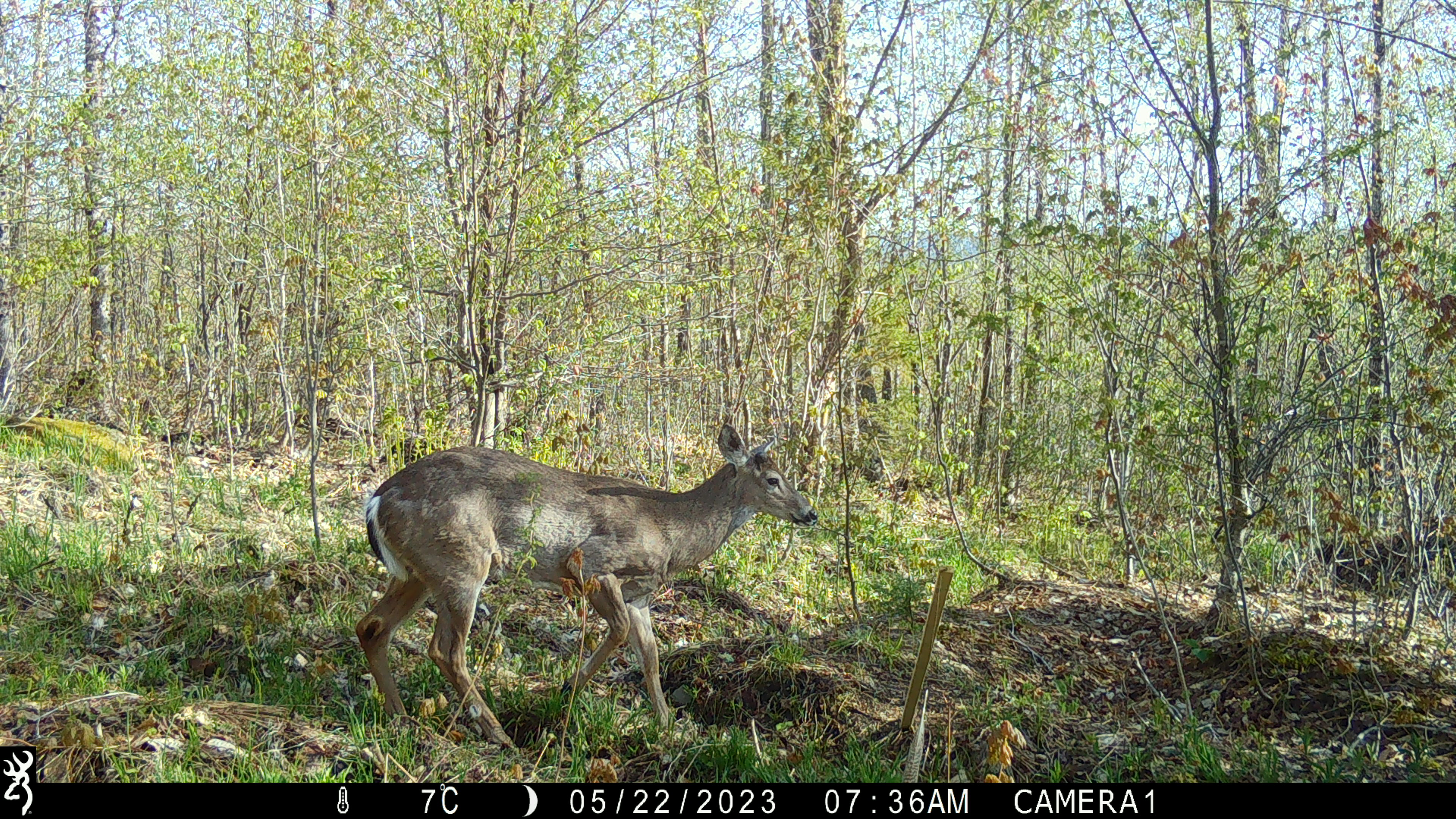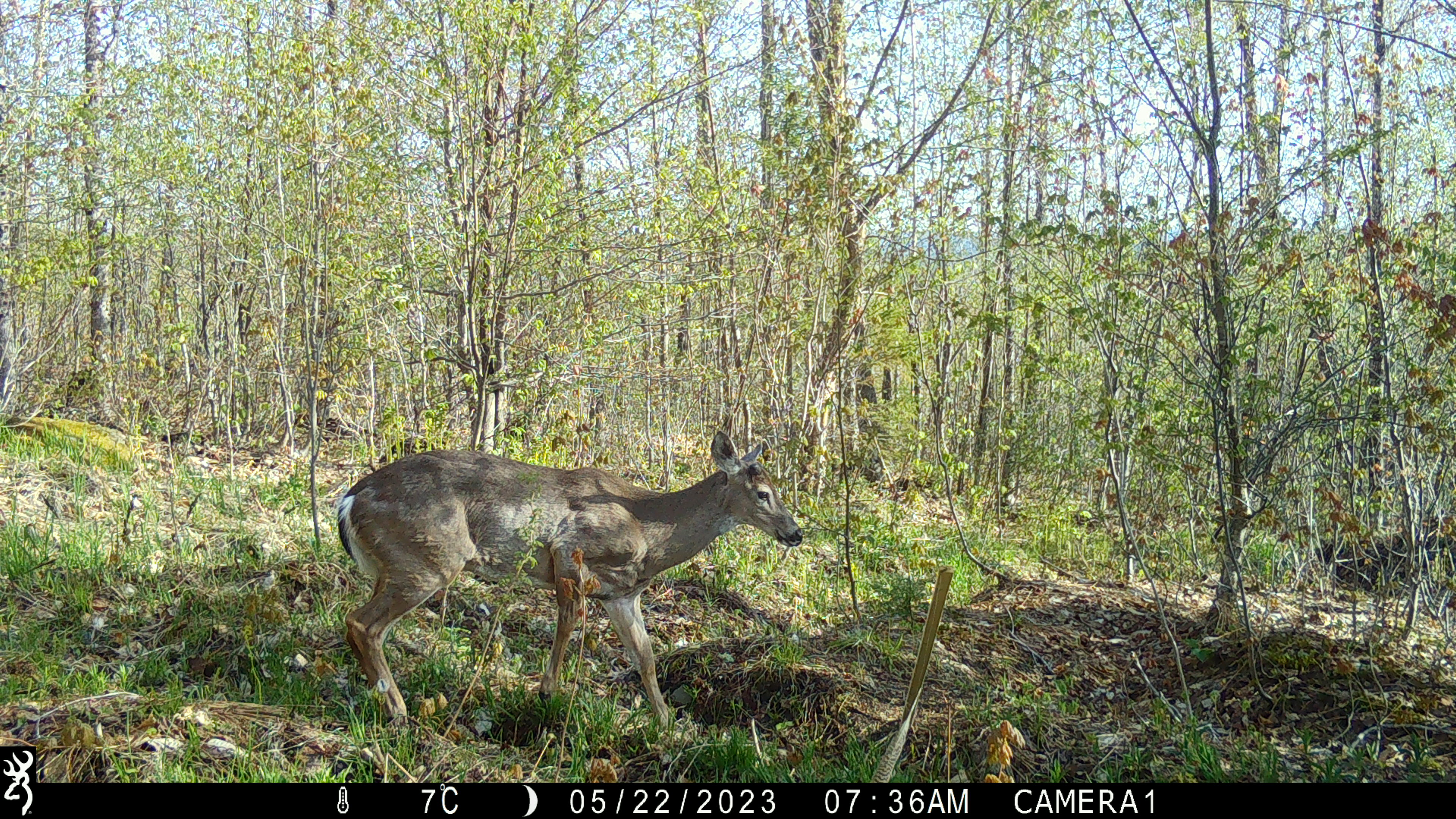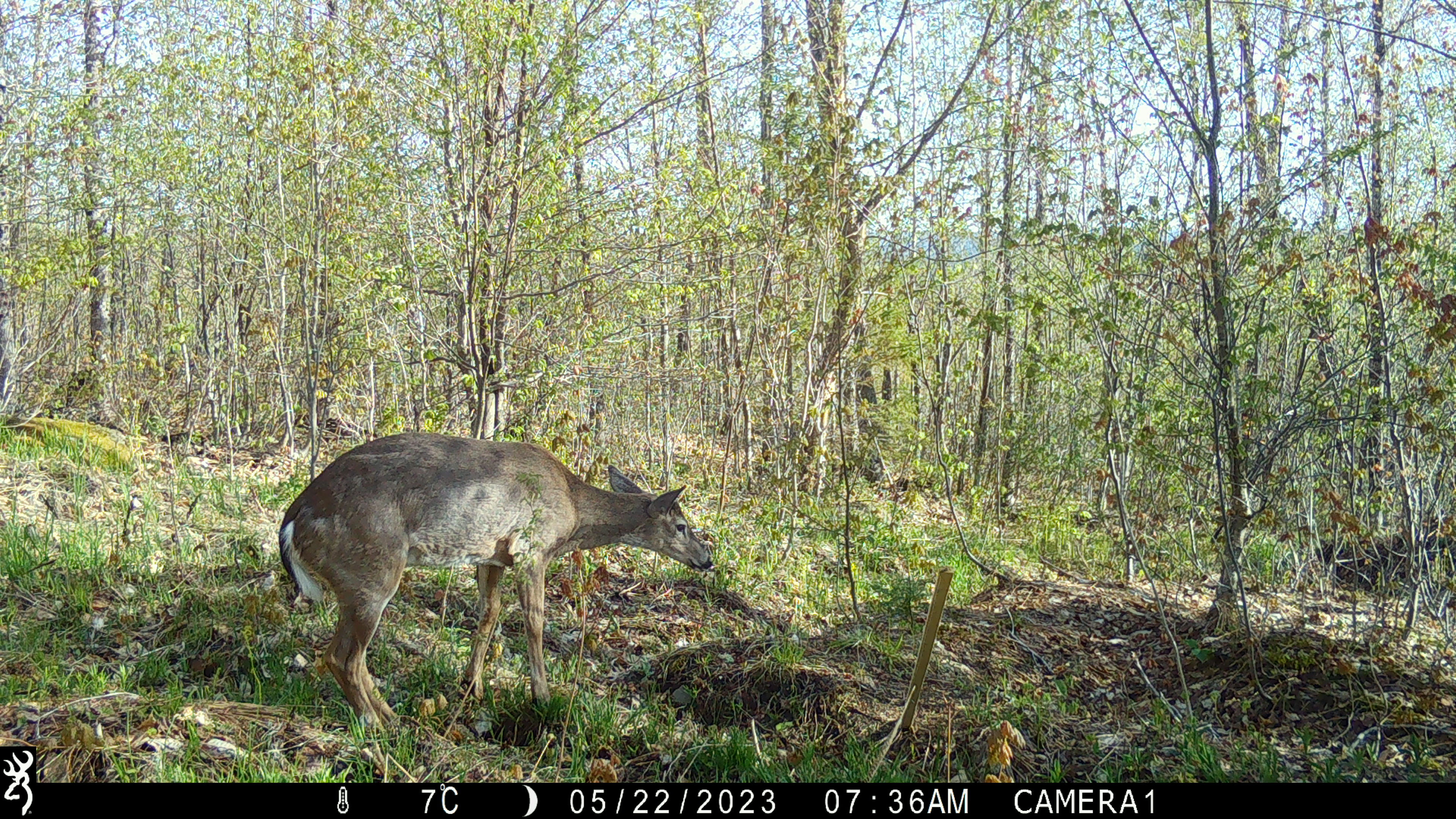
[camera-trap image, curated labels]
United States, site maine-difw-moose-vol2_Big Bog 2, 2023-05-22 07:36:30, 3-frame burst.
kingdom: Animalia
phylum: Chordata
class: Mammalia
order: Artiodactyla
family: Cervidae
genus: Odocoileus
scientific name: Odocoileus virginianus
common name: white-tailed deer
White-tailed deer (Odocoileus virginianus).